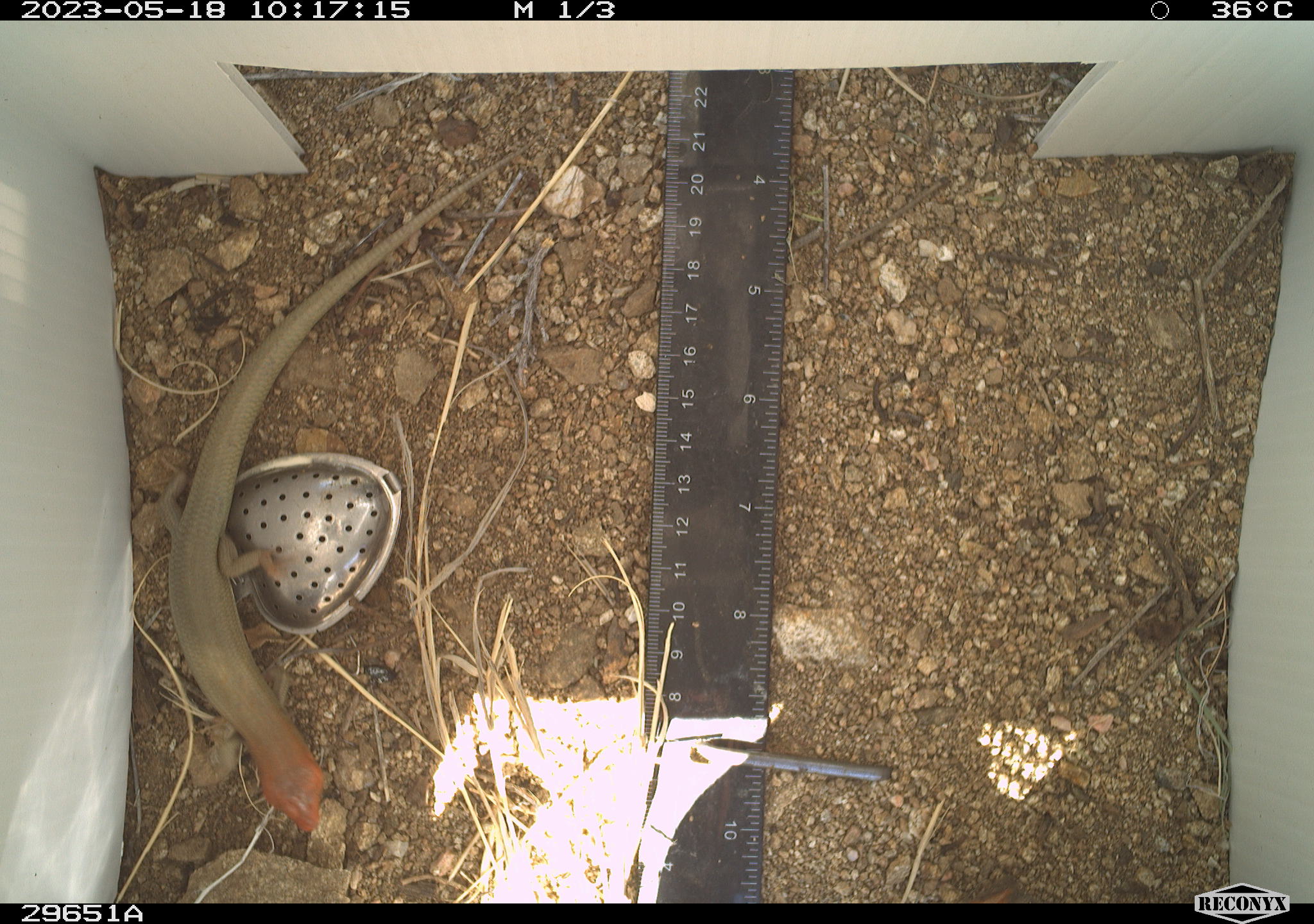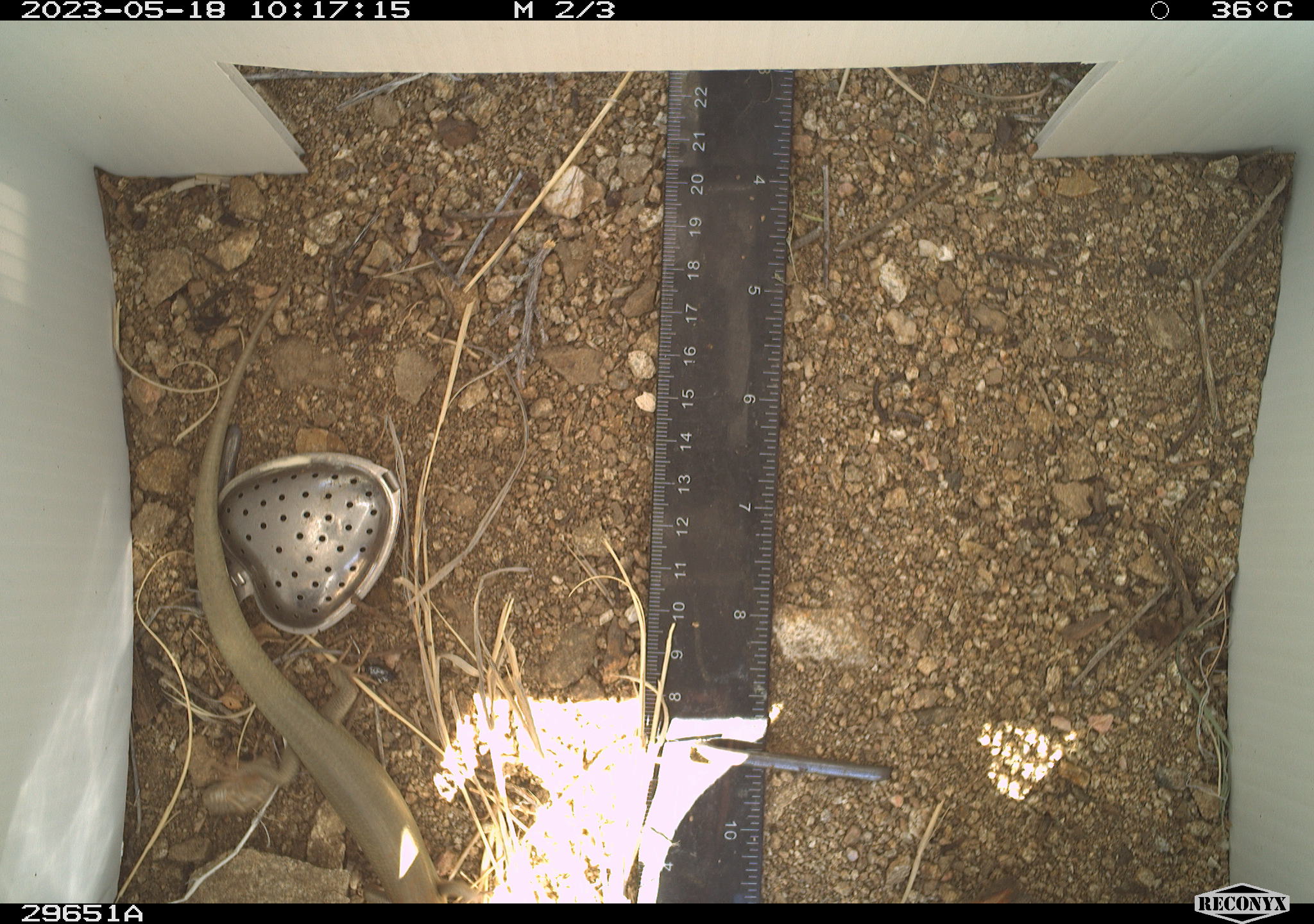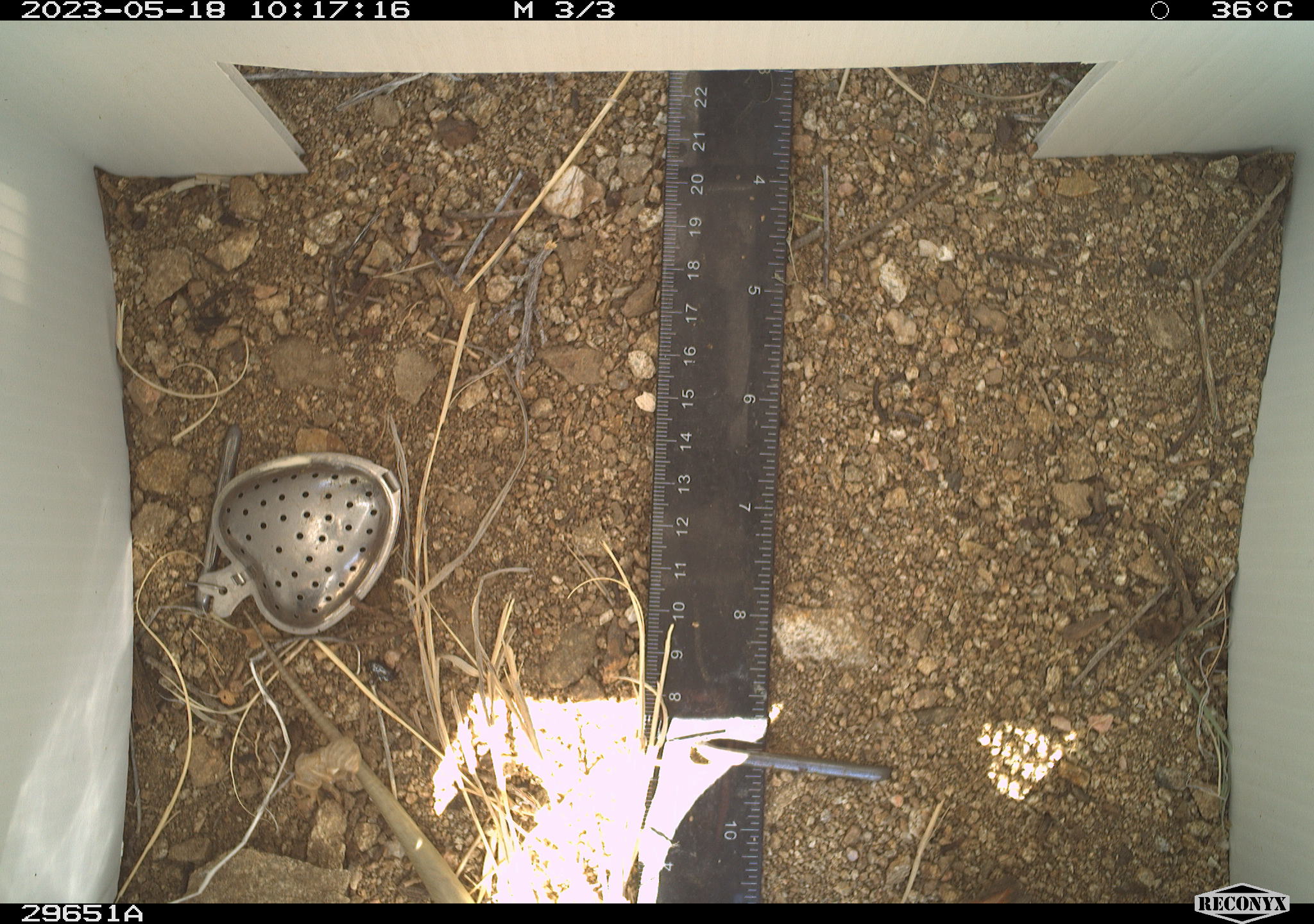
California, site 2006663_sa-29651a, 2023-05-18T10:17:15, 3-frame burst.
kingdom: Animalia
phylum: Chordata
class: Reptilia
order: Squamata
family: Scincidae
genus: Plestiodon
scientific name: Plestiodon gilberti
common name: gilbert's skink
Gilbert's skink (Plestiodon gilberti).